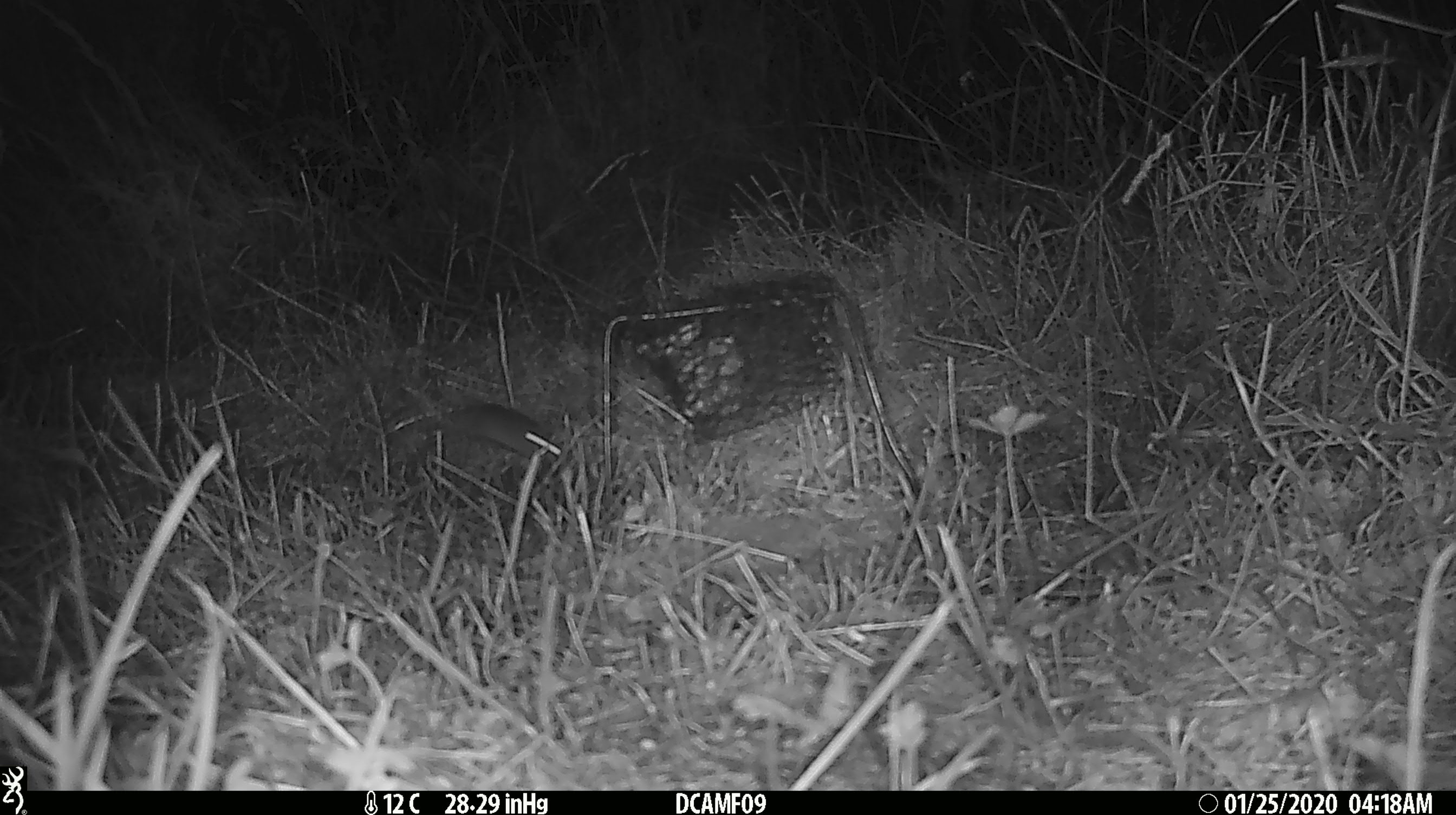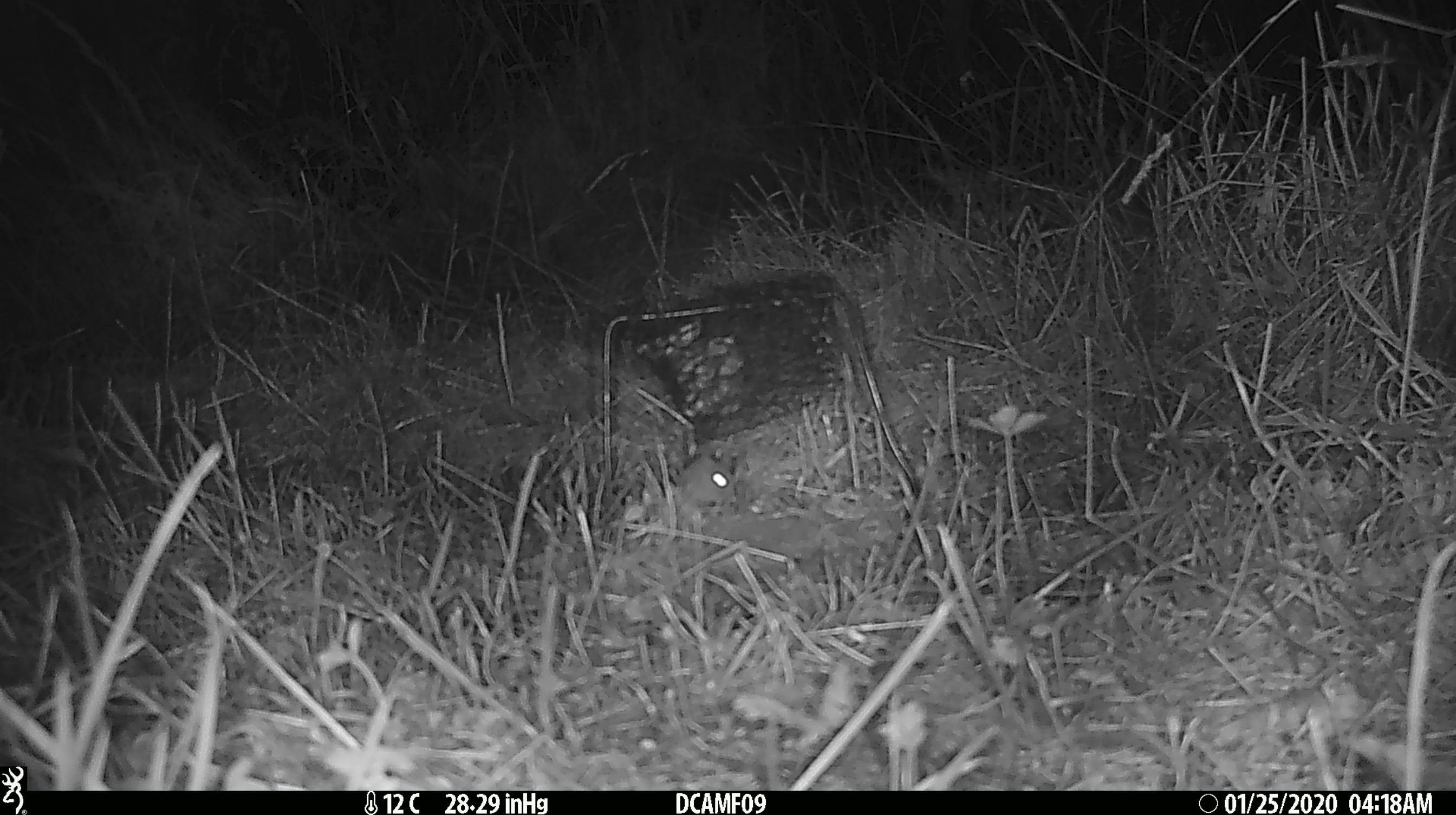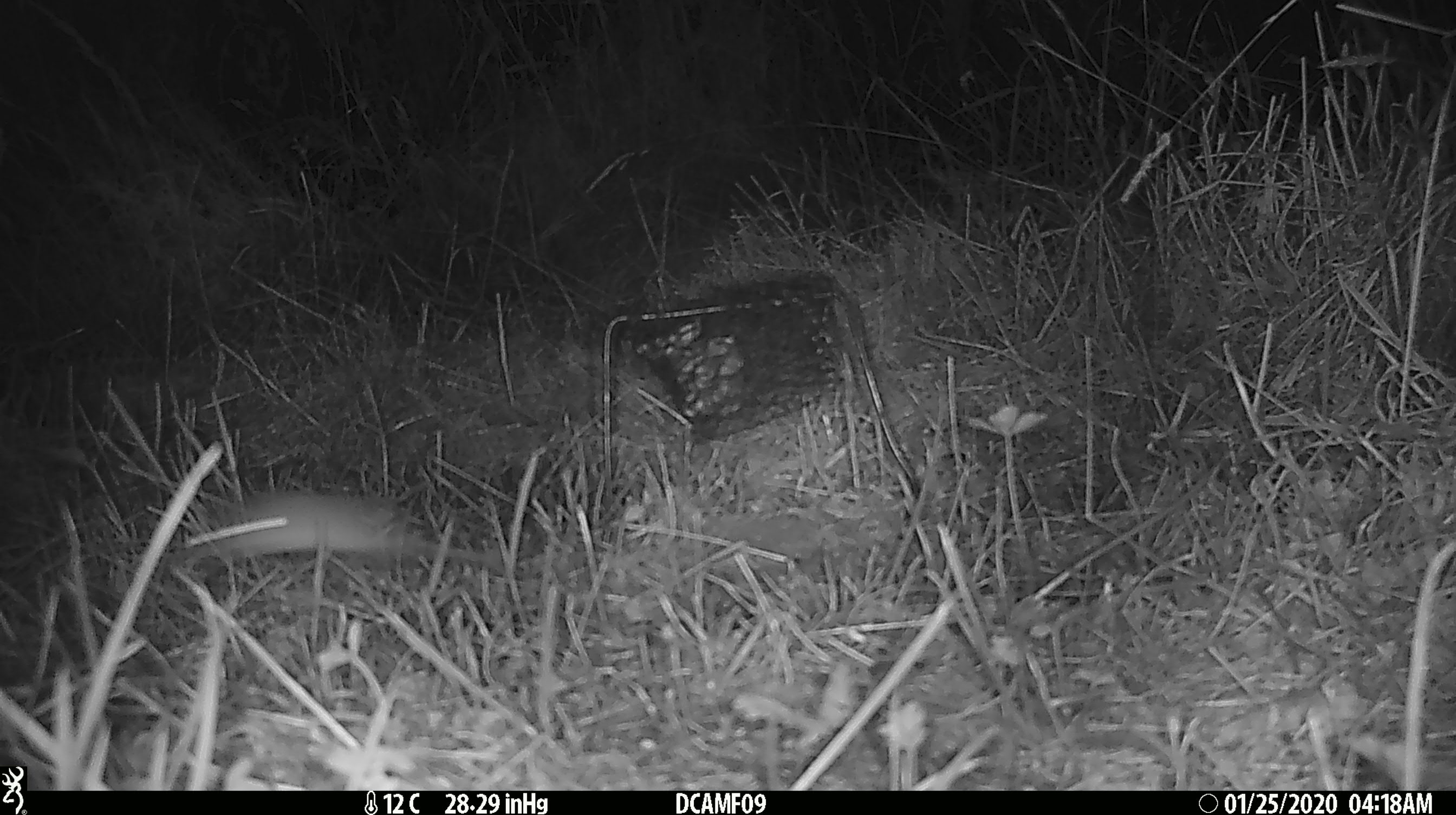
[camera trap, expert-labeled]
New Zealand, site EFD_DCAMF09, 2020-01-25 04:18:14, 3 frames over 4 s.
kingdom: Animalia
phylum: Chordata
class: Mammalia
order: Rodentia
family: Muridae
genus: Mus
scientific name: Mus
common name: mouse